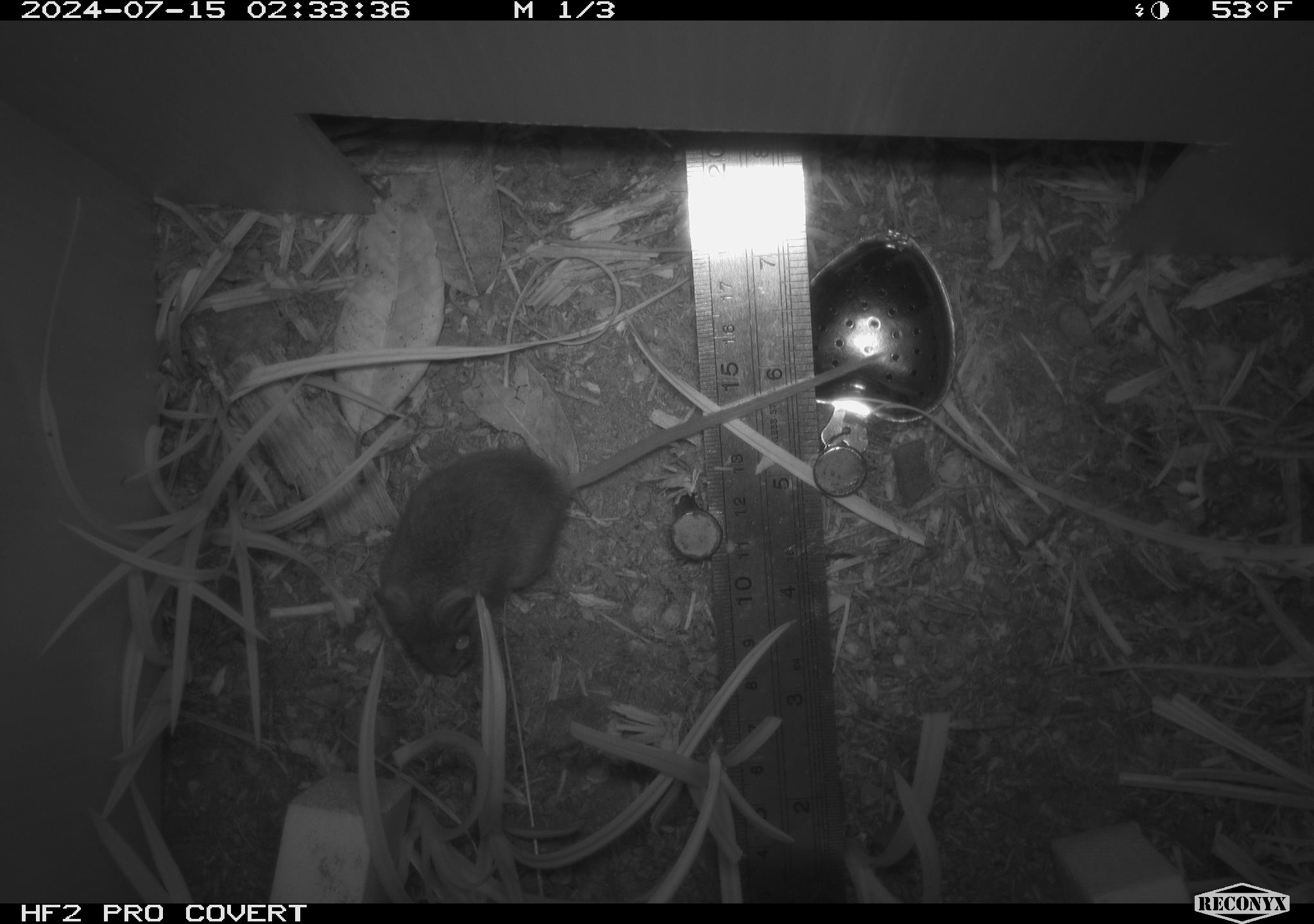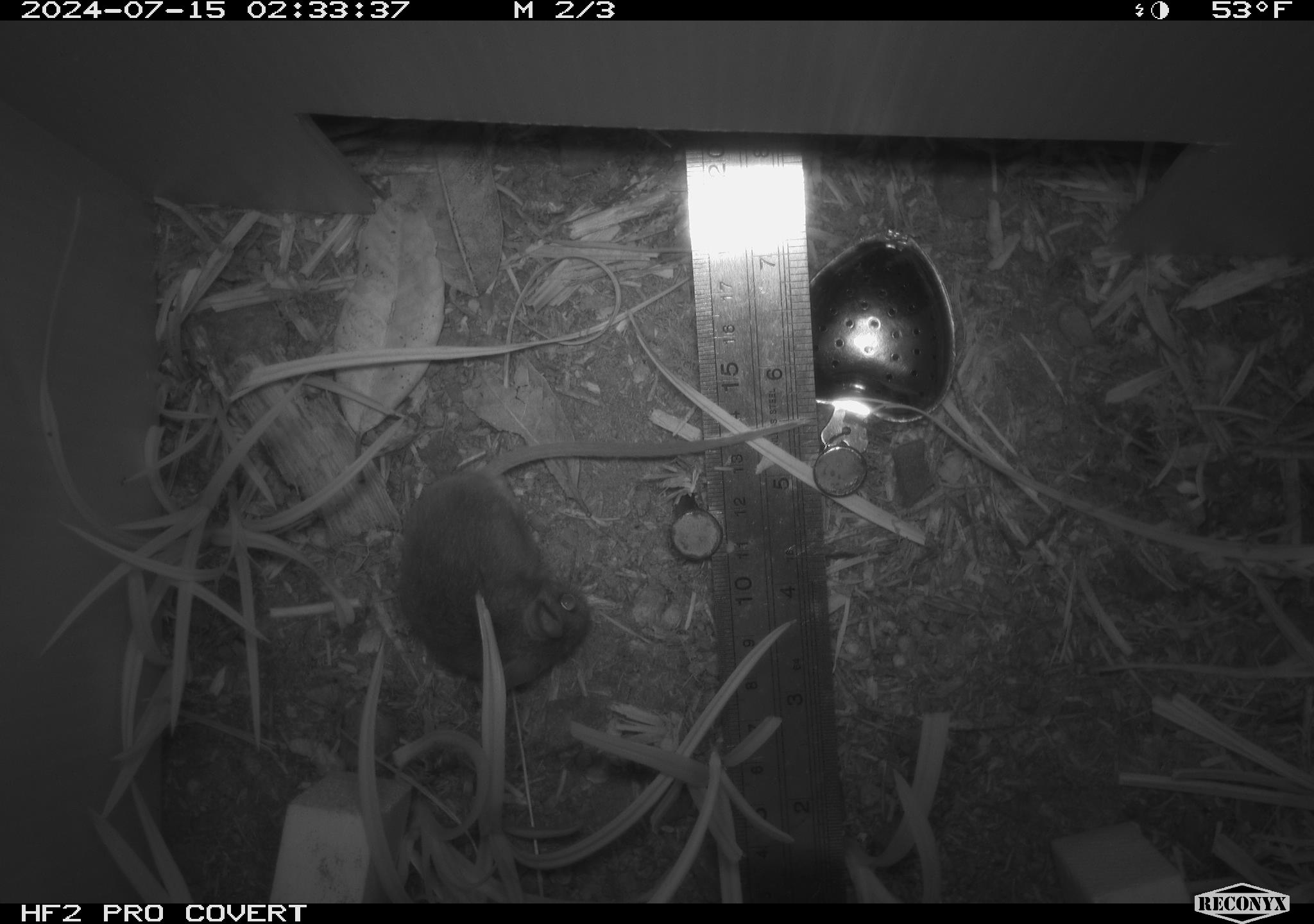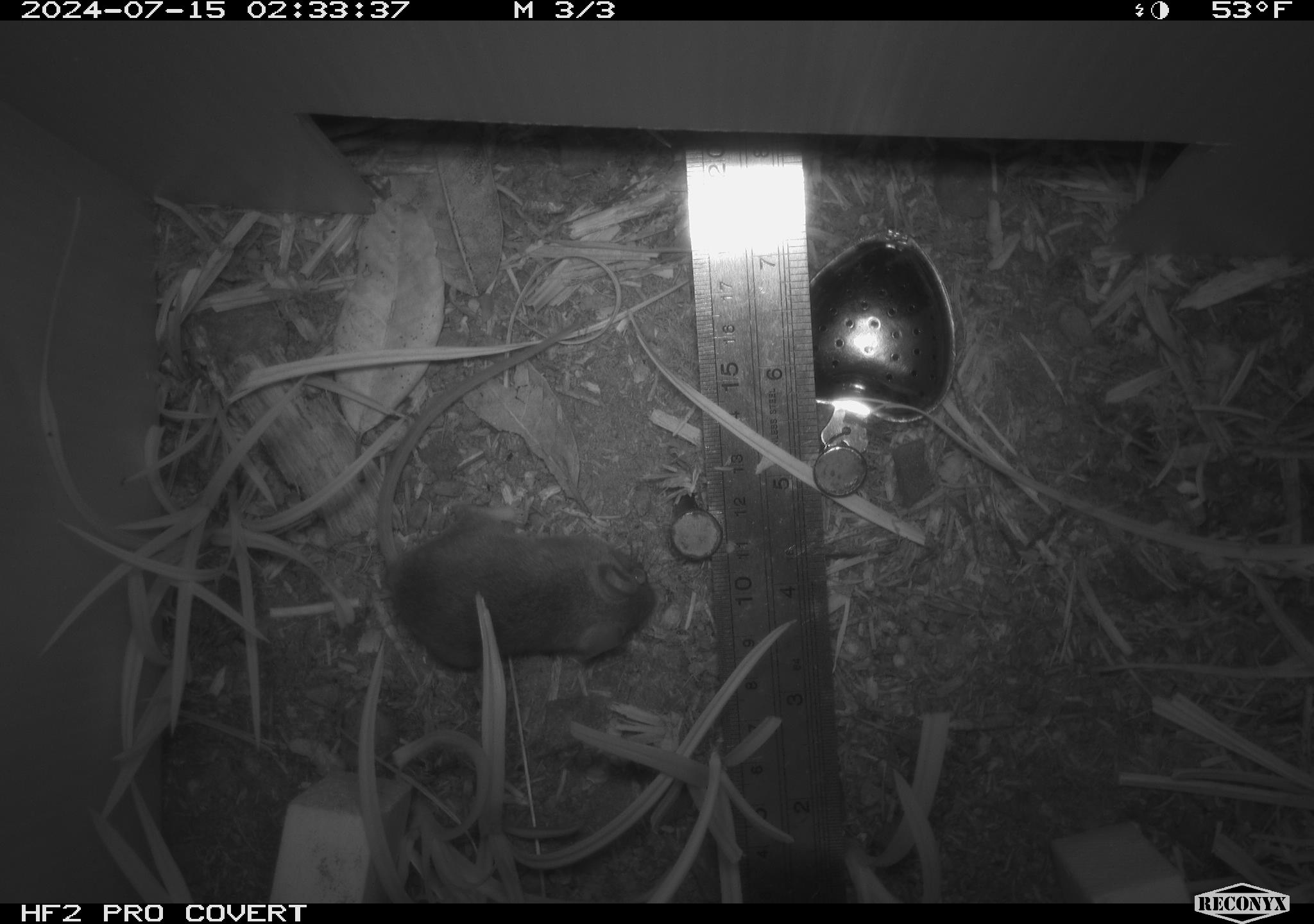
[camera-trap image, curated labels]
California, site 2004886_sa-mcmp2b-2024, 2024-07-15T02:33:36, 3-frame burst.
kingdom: Animalia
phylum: Chordata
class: Mammalia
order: Rodentia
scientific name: Rodentia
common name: mouse species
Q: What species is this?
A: Mouse species (Rodentia).